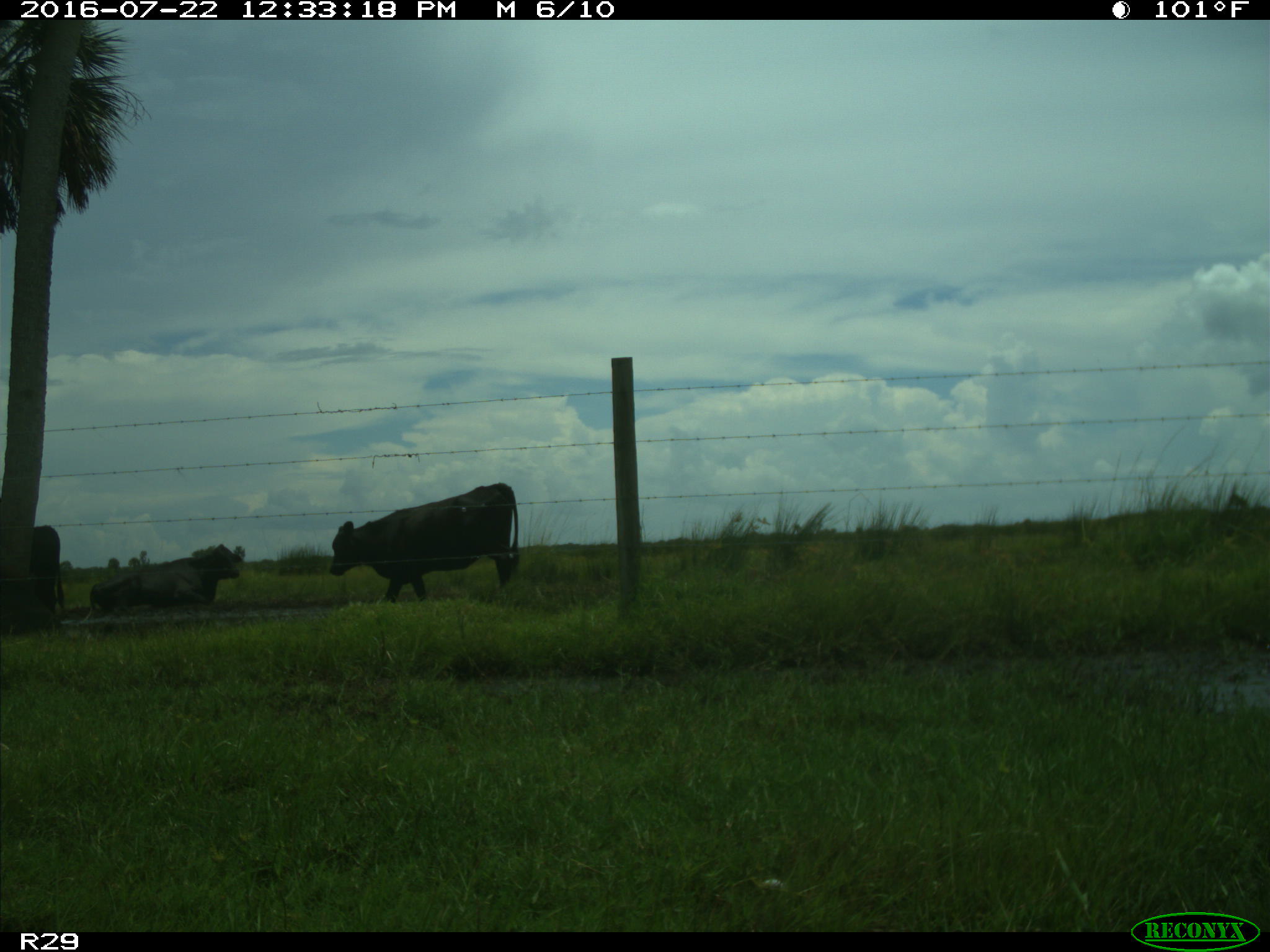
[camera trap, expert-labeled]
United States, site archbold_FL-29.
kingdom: Animalia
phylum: Chordata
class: Mammalia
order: Artiodactyla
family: Bovidae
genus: Bos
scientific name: Bos taurus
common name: domestic cow